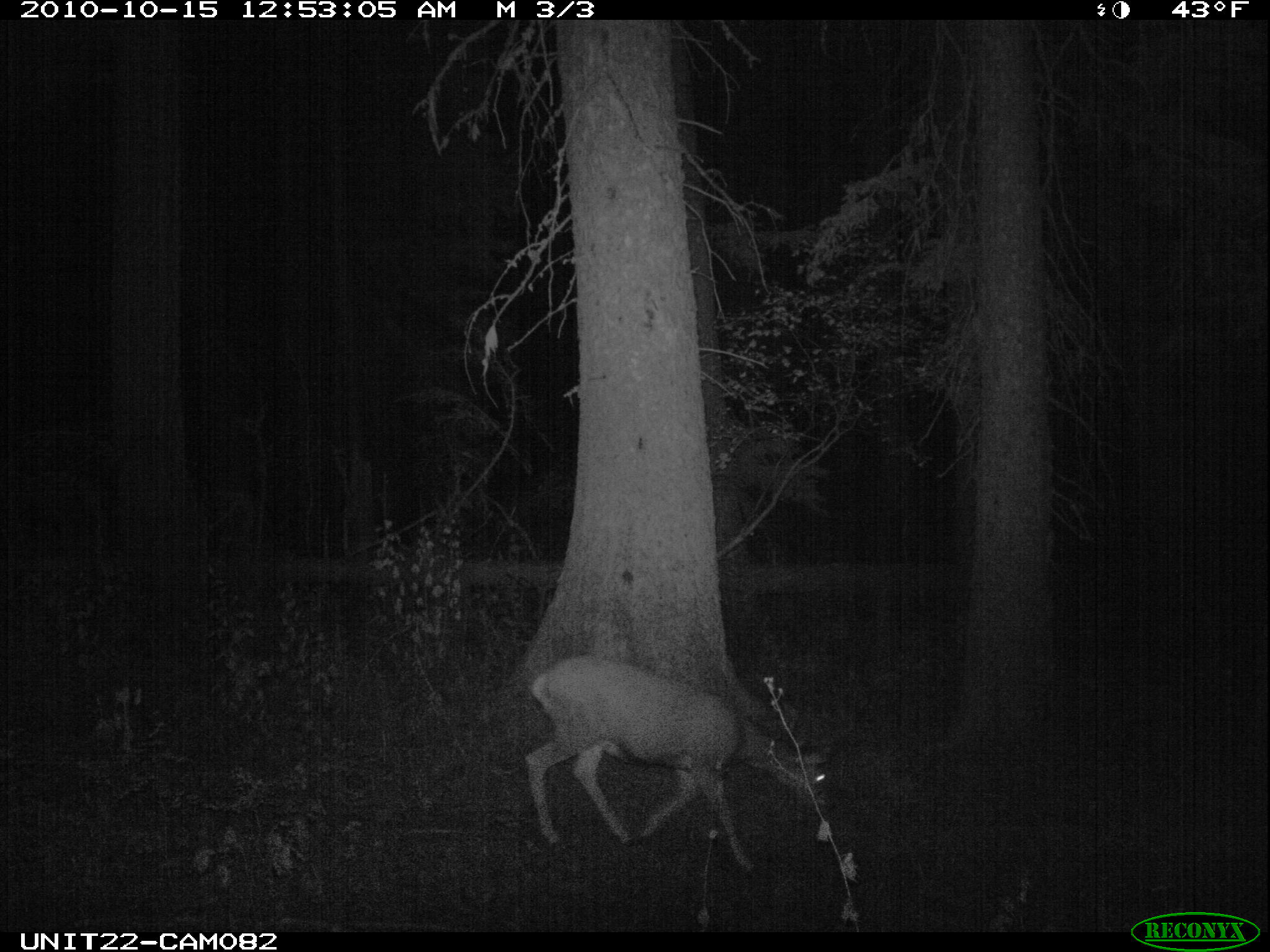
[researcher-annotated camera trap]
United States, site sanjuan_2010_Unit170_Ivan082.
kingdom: Animalia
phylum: Chordata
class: Mammalia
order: Artiodactyla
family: Cervidae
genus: Odocoileus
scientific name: Odocoileus hemionus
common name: mule deer